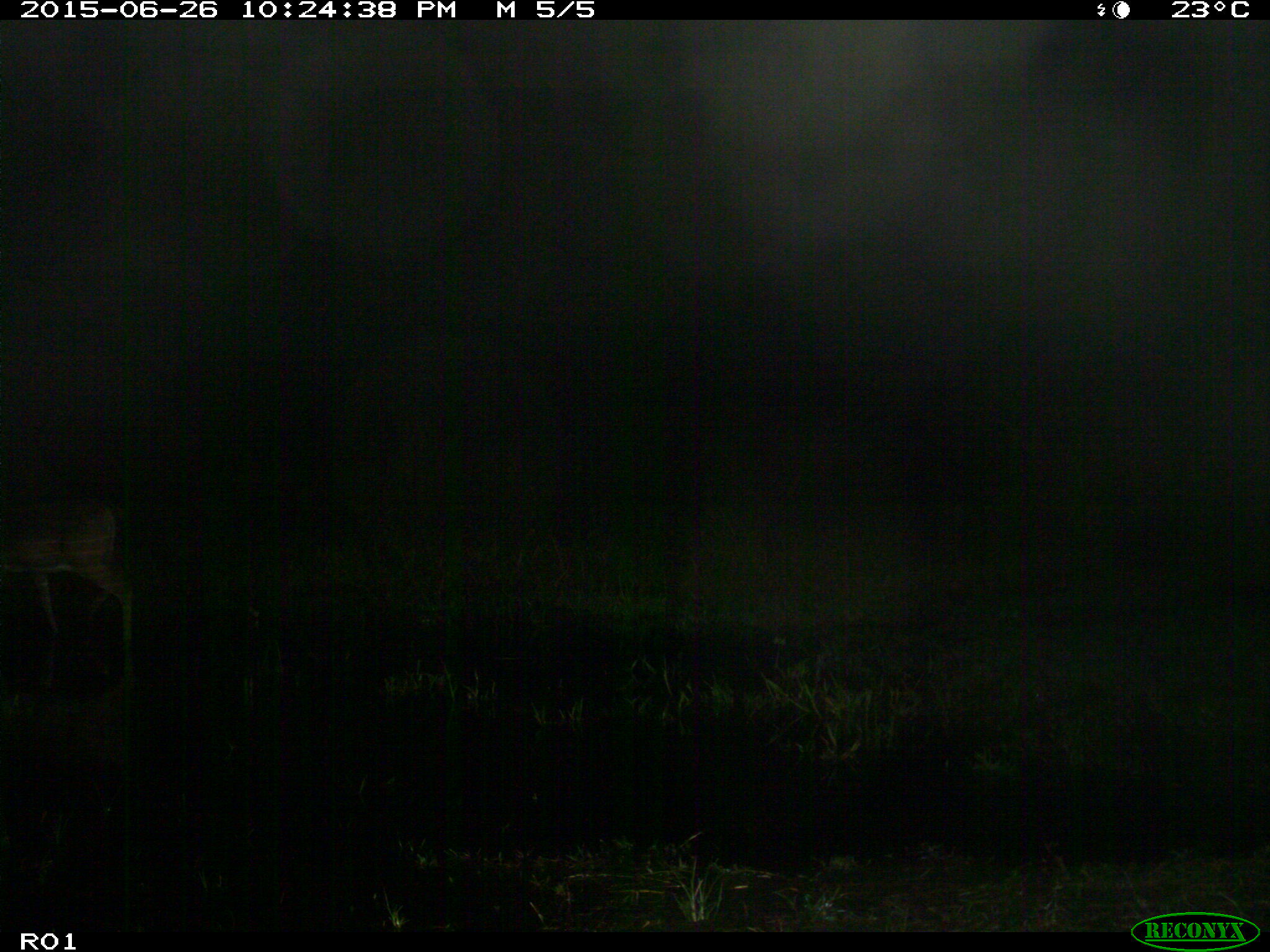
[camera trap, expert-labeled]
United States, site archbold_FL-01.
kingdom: Animalia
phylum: Chordata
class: Mammalia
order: Artiodactyla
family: Cervidae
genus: Odocoileus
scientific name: Odocoileus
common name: deer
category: unidentified deer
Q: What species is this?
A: Unidentified deer (deer) (Odocoileus).